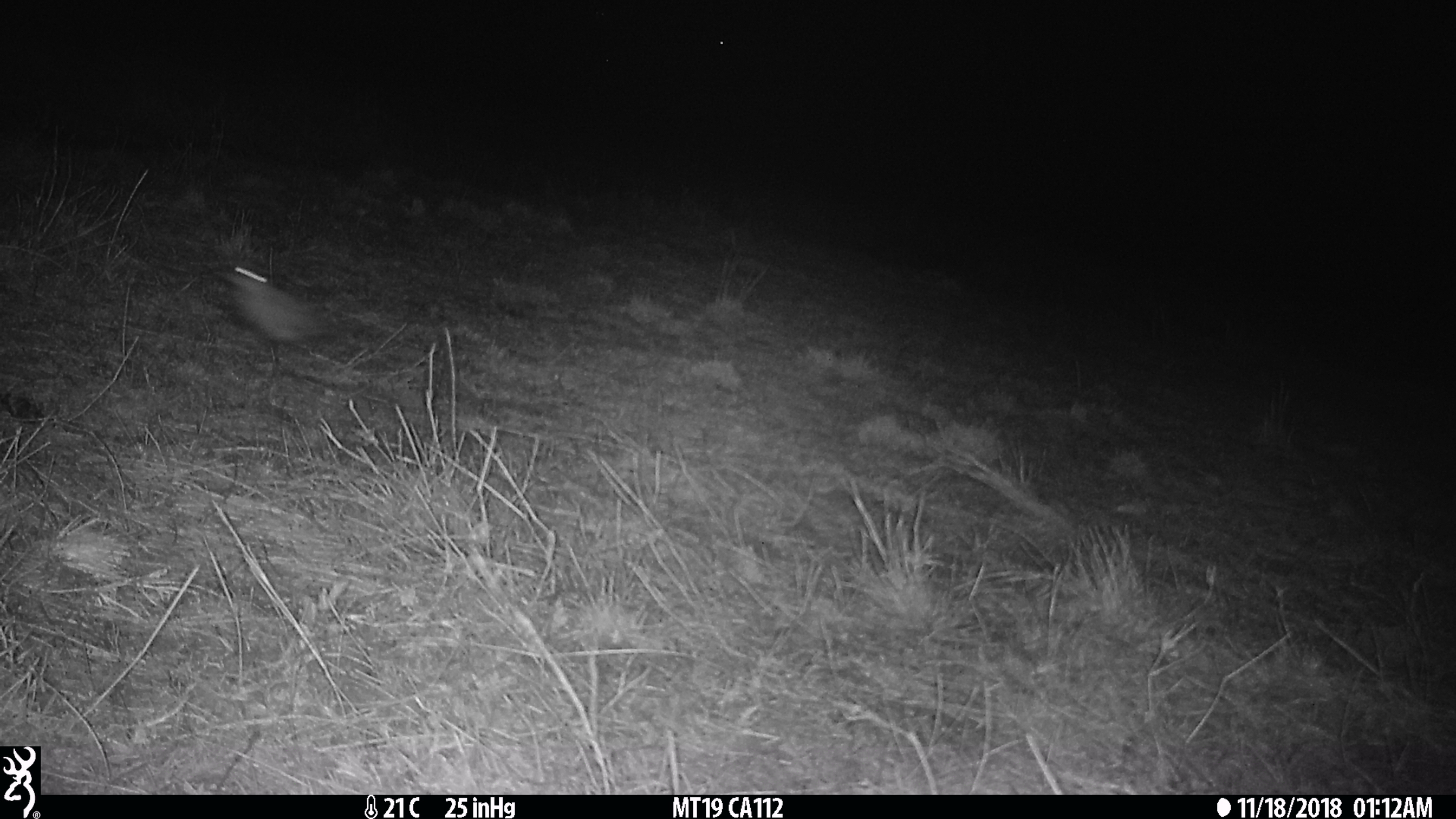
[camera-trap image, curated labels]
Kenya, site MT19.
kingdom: Animalia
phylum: Chordata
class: Aves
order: Charadriiformes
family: Charadriidae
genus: Vanellus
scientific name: Vanellus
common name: lapwing